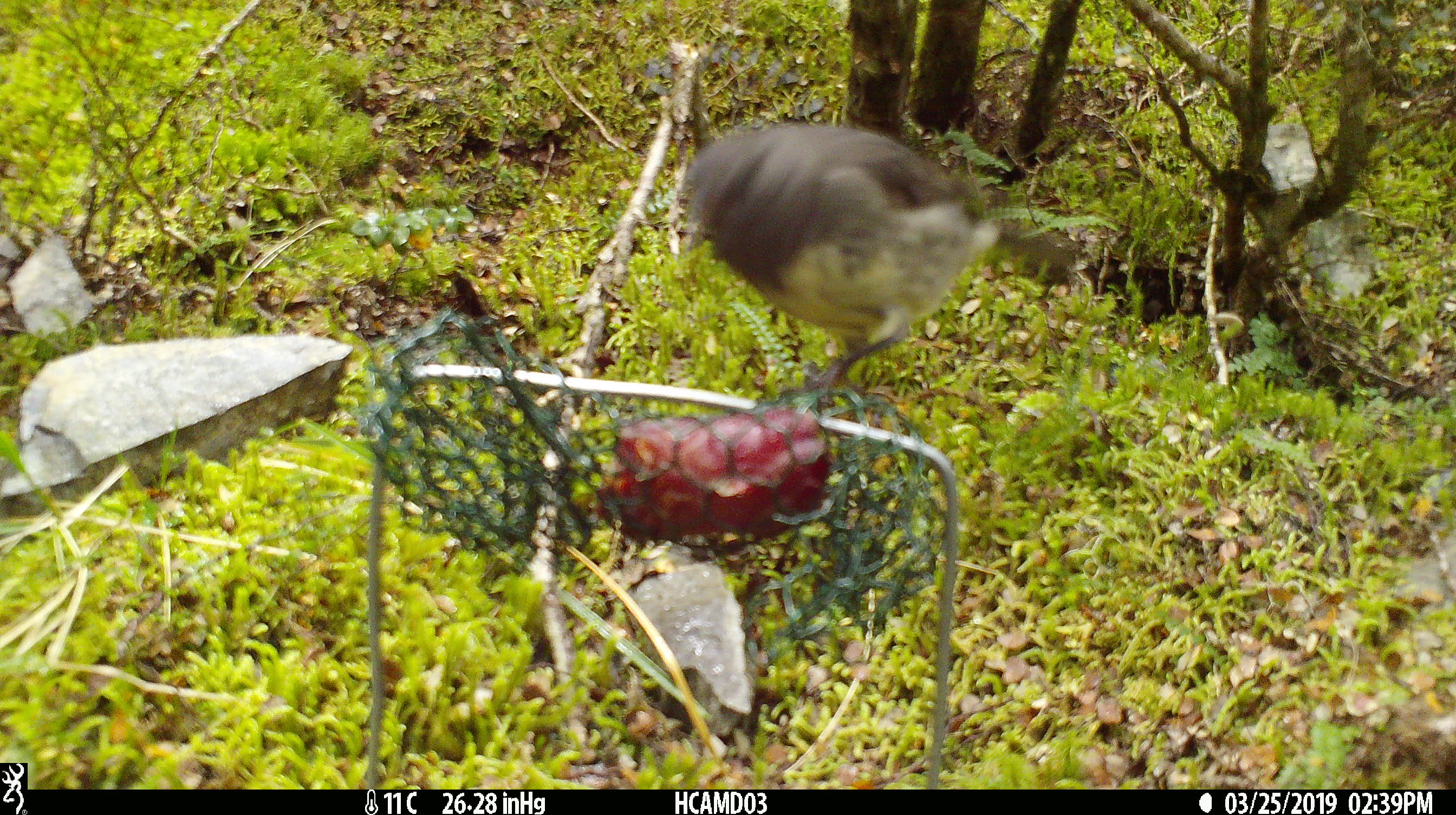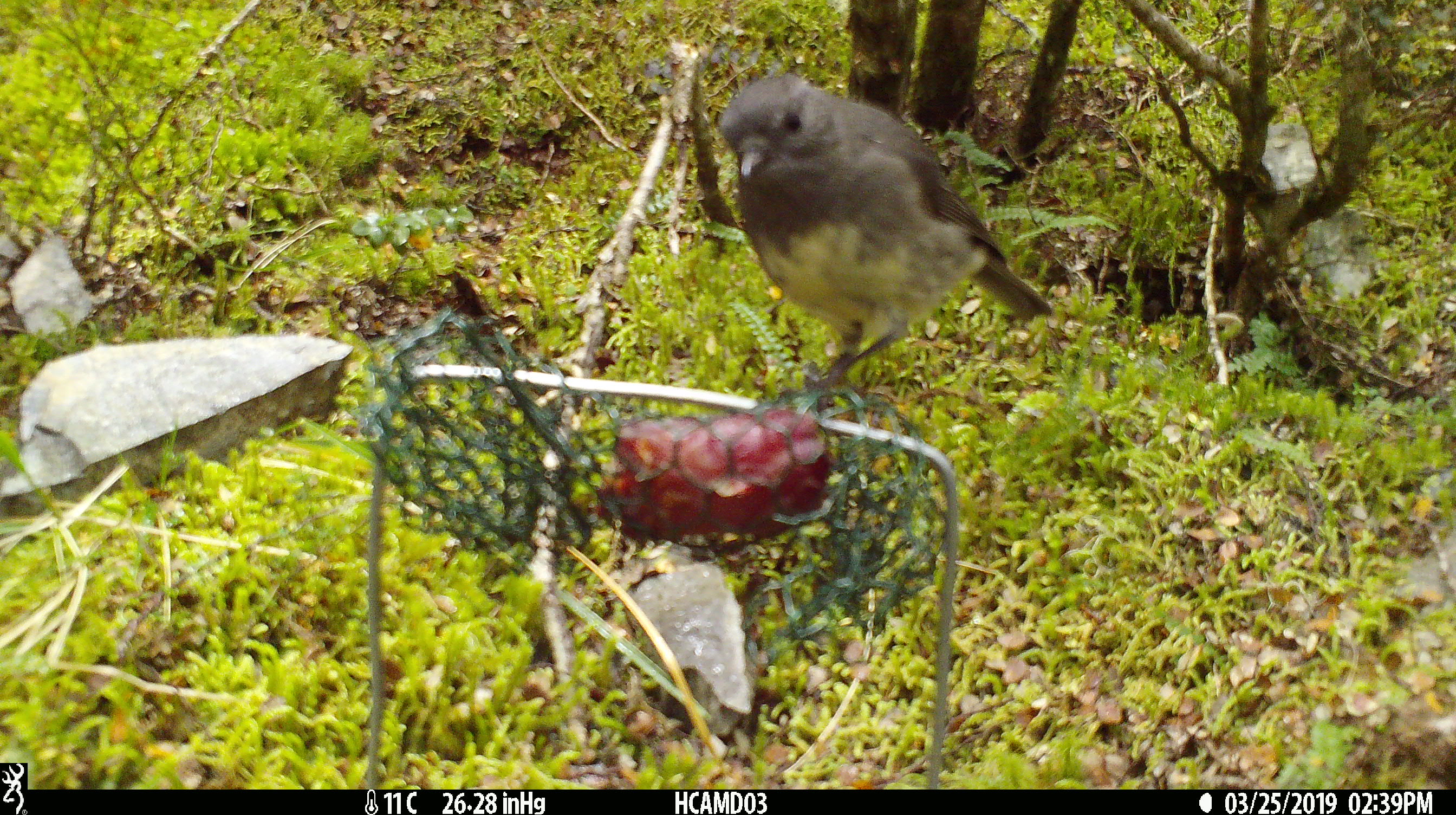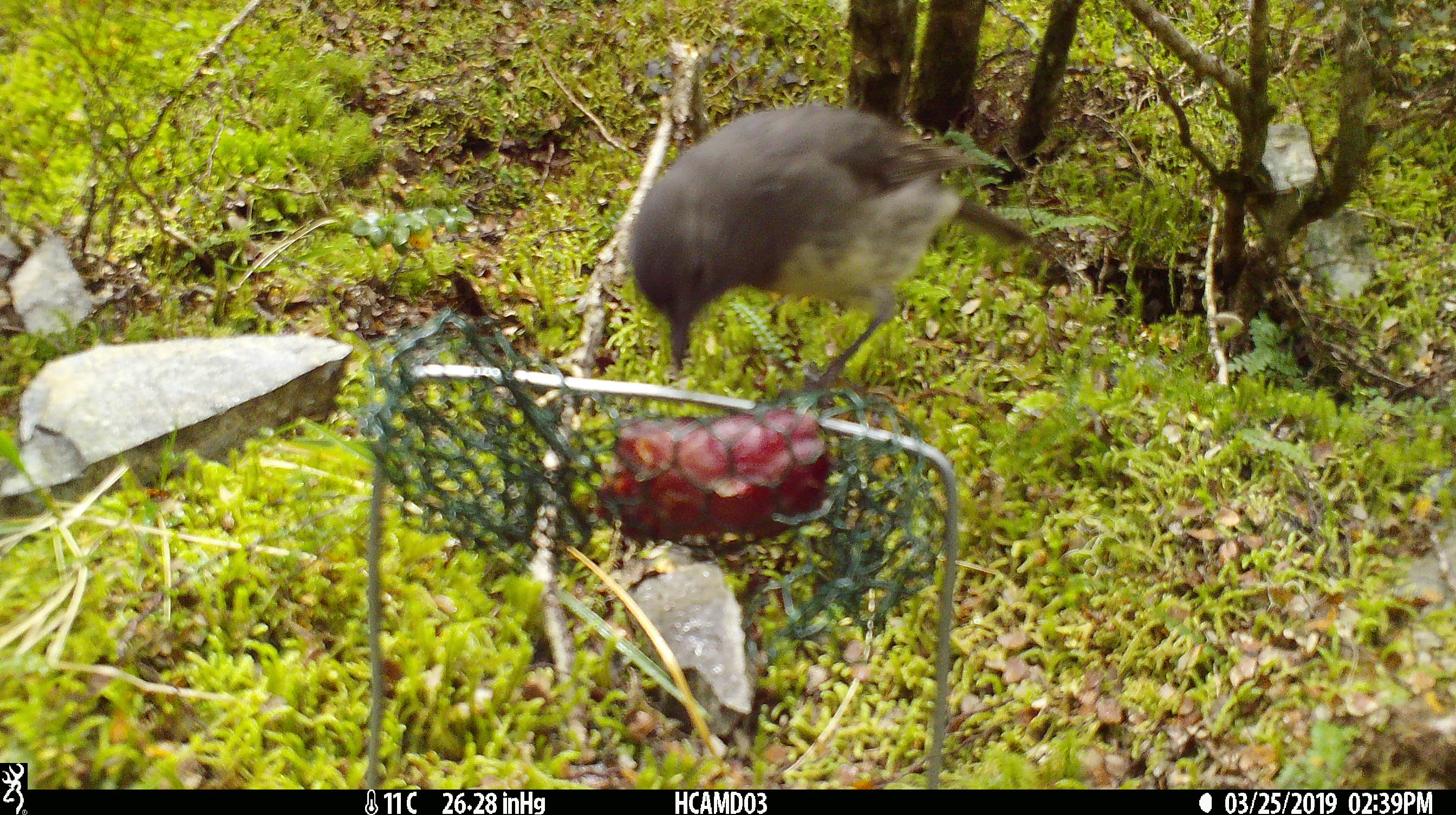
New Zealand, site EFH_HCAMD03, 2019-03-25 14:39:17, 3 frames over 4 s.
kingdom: Animalia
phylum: Chordata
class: Aves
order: Passeriformes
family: Petroicidae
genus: Petroica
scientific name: Petroica australis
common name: new zealand robin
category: robin